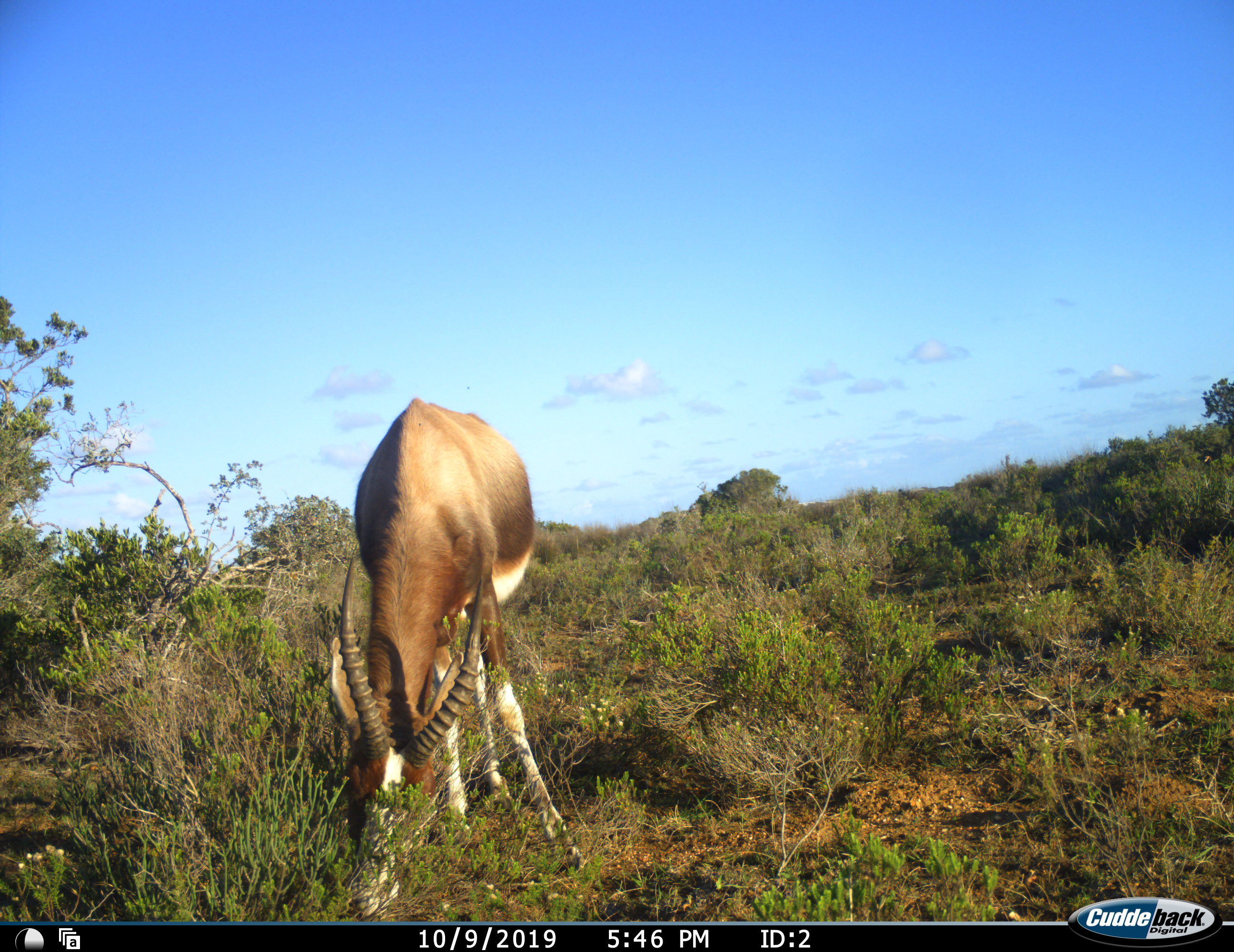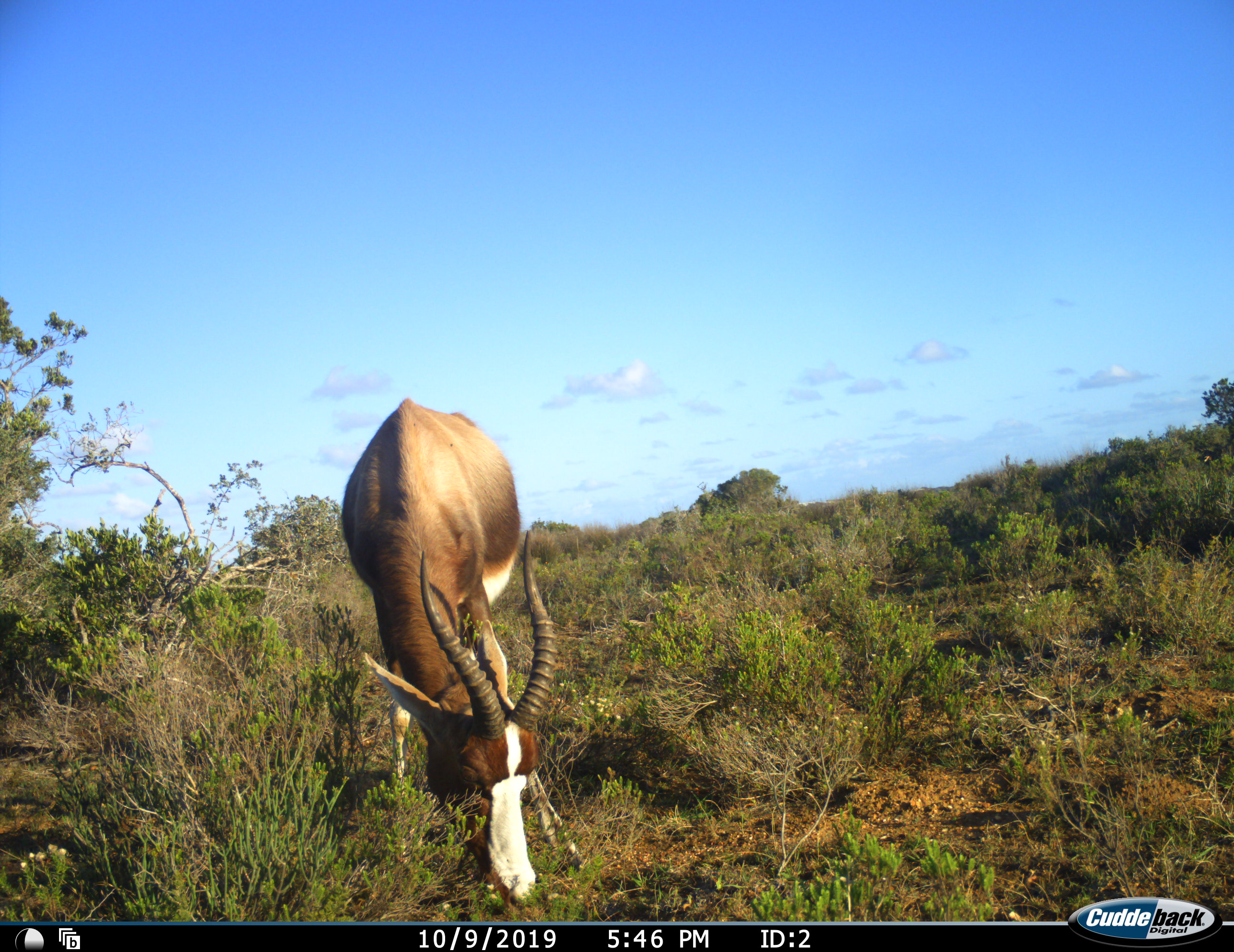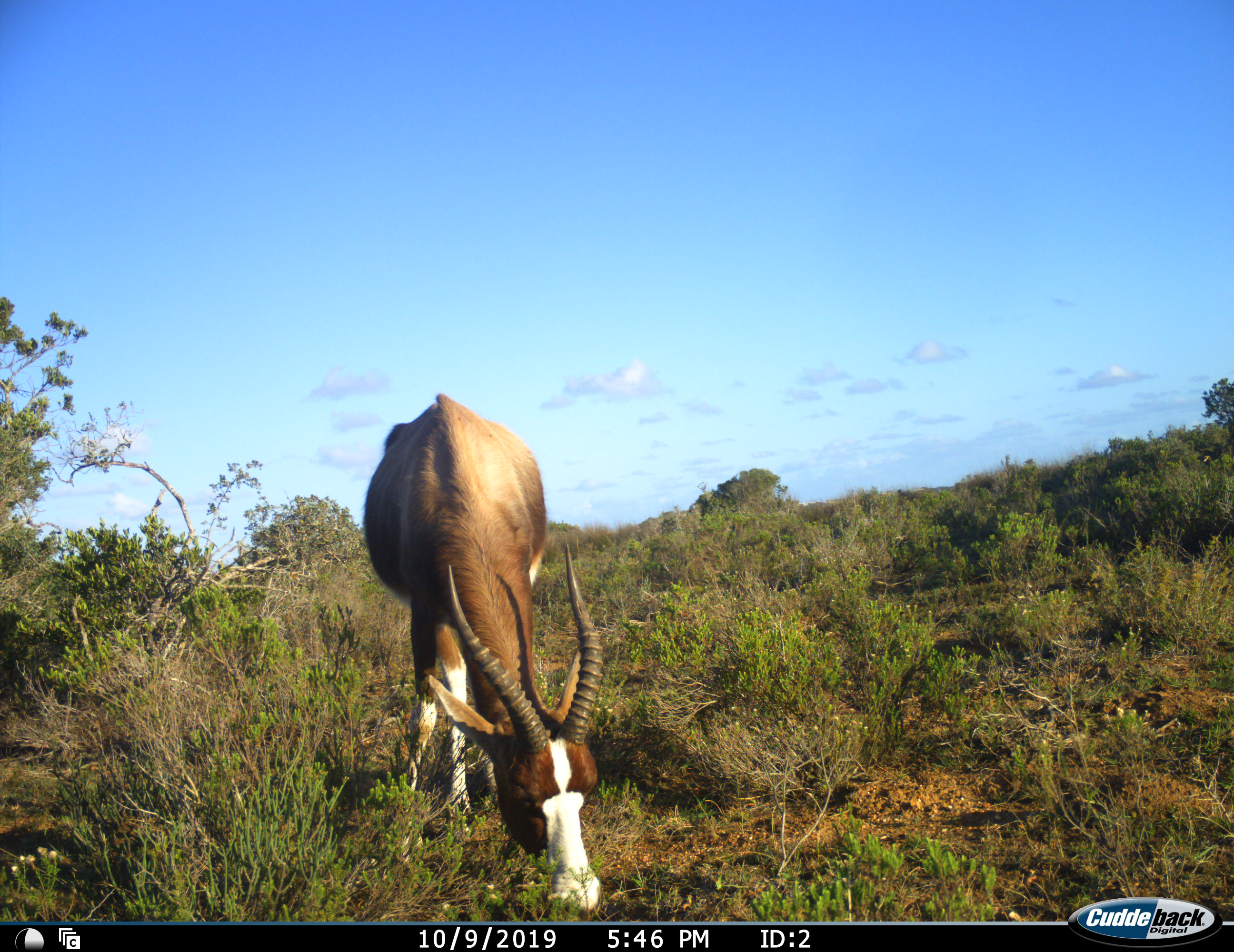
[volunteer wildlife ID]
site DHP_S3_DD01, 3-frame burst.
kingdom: Animalia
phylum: Chordata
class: Mammalia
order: Artiodactyla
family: Bovidae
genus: Damaliscus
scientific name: Damaliscus pygargus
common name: bontebok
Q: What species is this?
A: Bontebok (Damaliscus pygargus).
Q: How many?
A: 1.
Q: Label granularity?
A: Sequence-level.